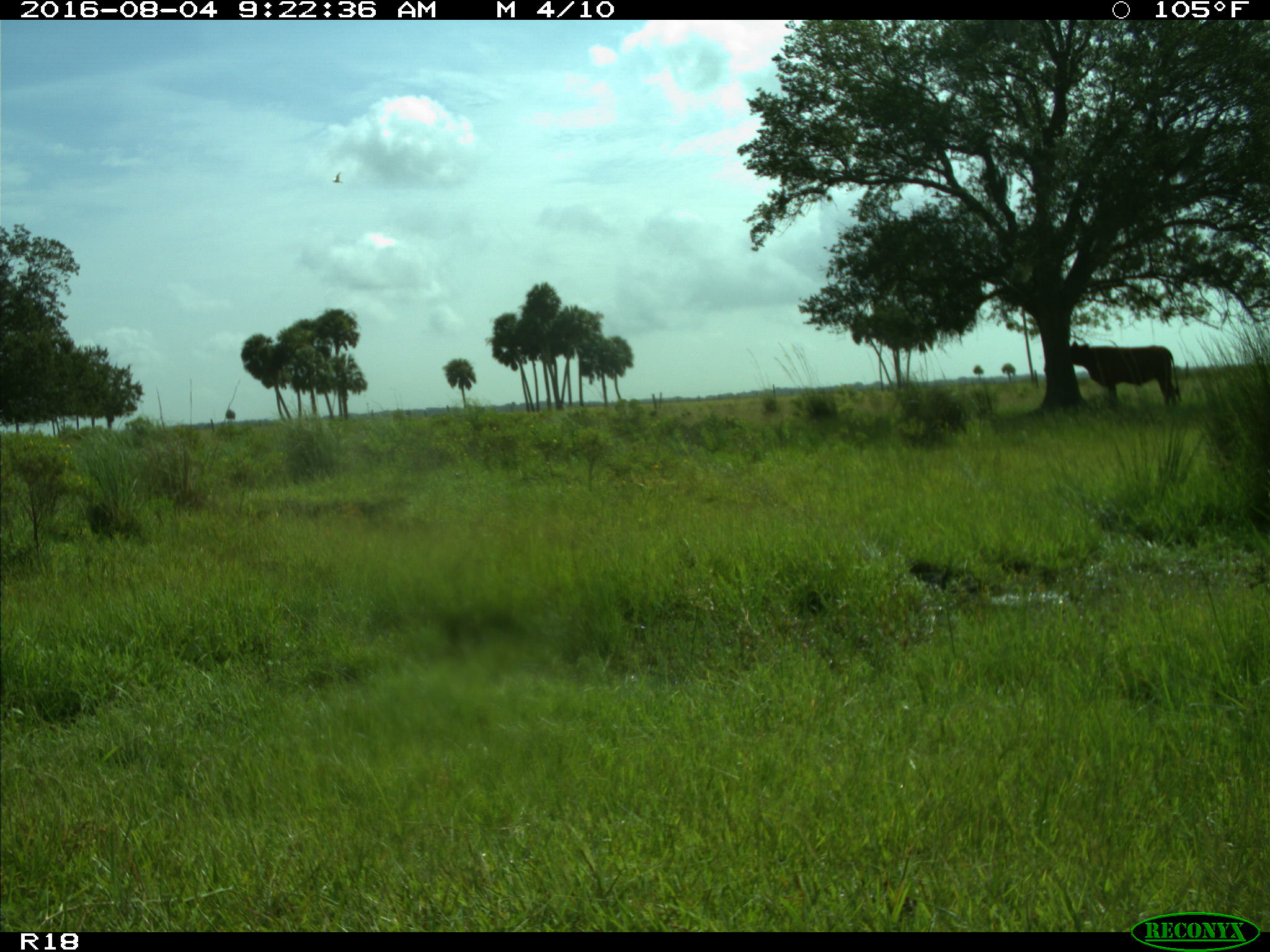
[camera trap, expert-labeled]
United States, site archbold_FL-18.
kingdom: Animalia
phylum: Chordata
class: Mammalia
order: Artiodactyla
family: Bovidae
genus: Bos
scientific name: Bos taurus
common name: domestic cow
Bos taurus (domestic cow).